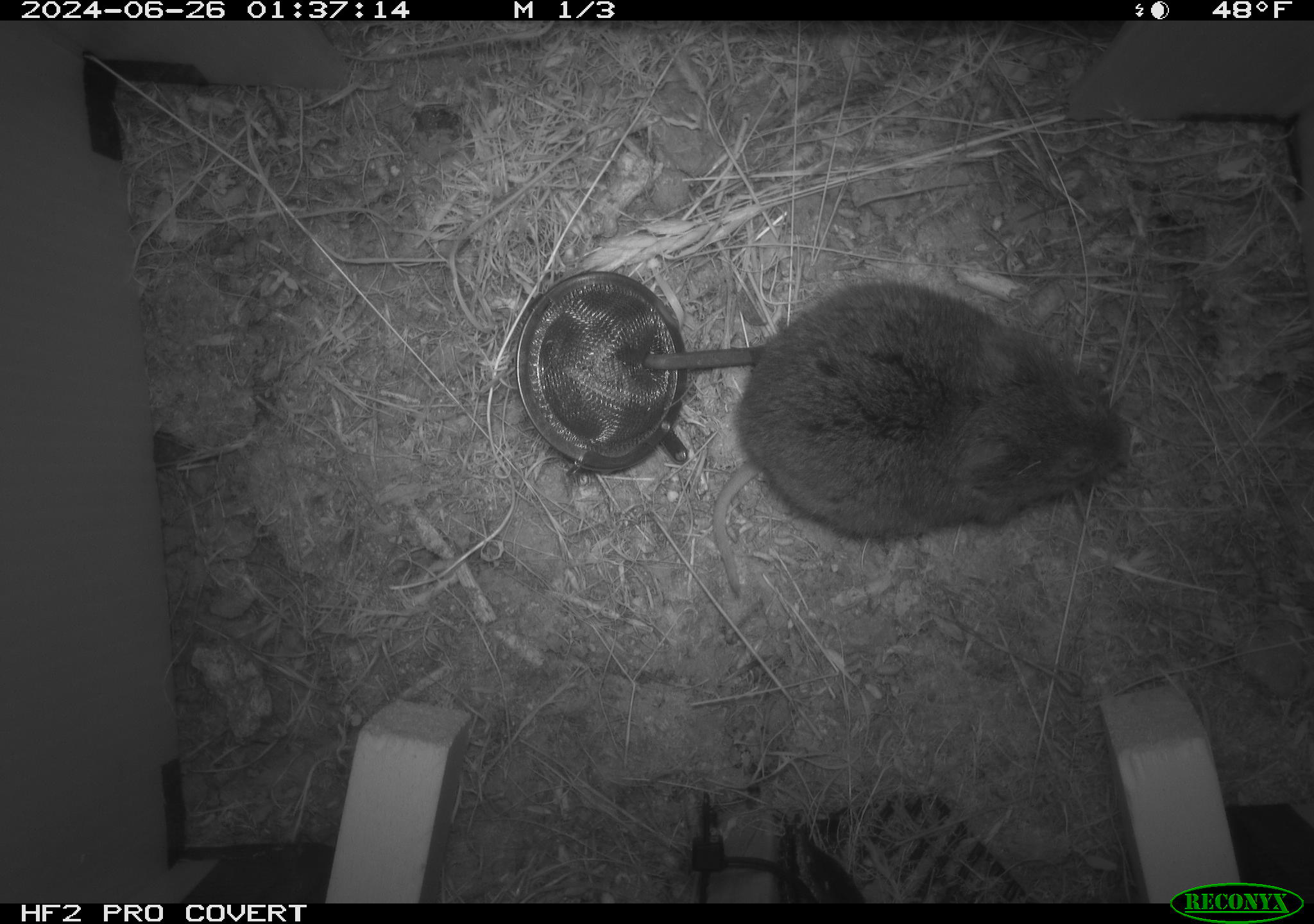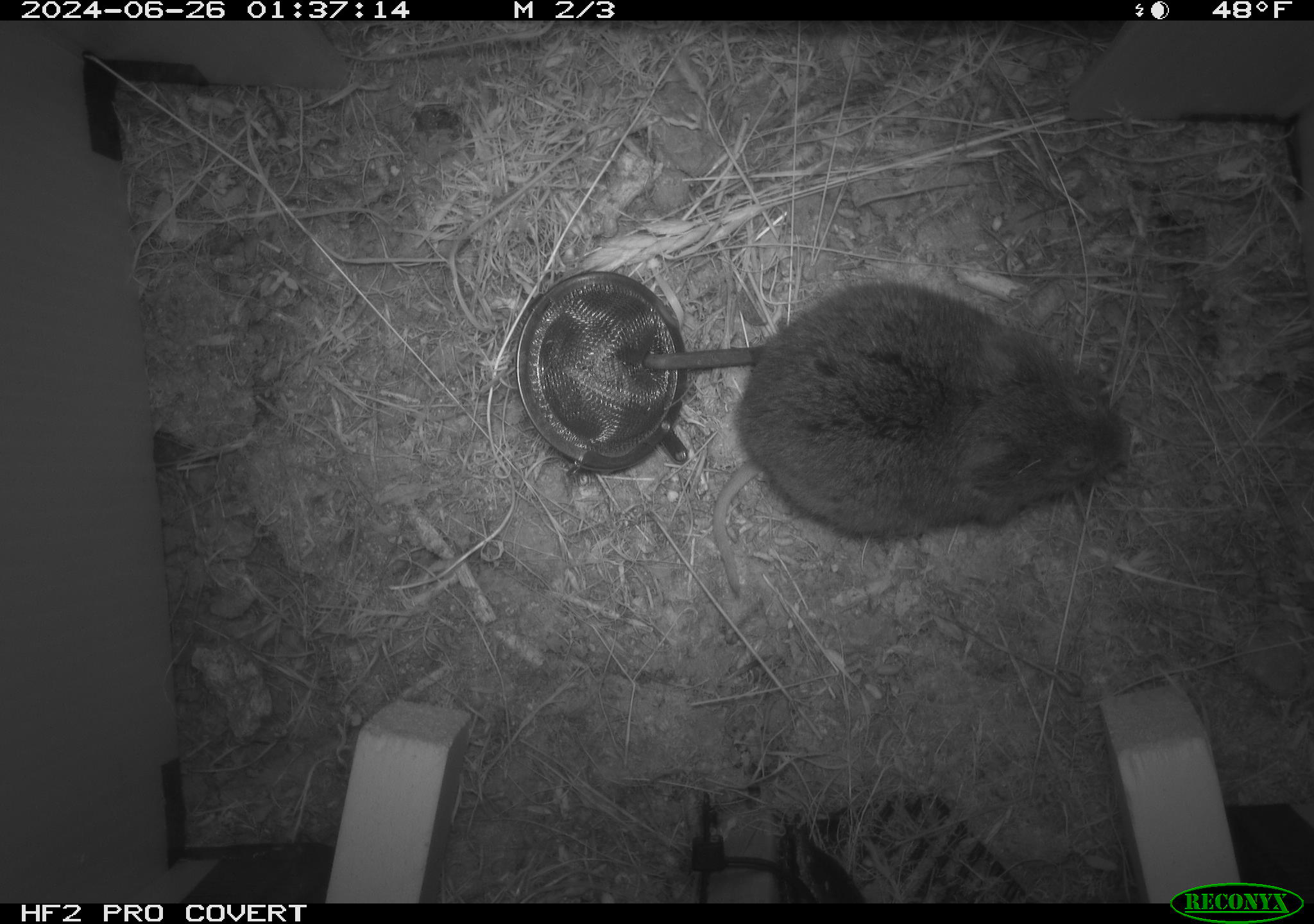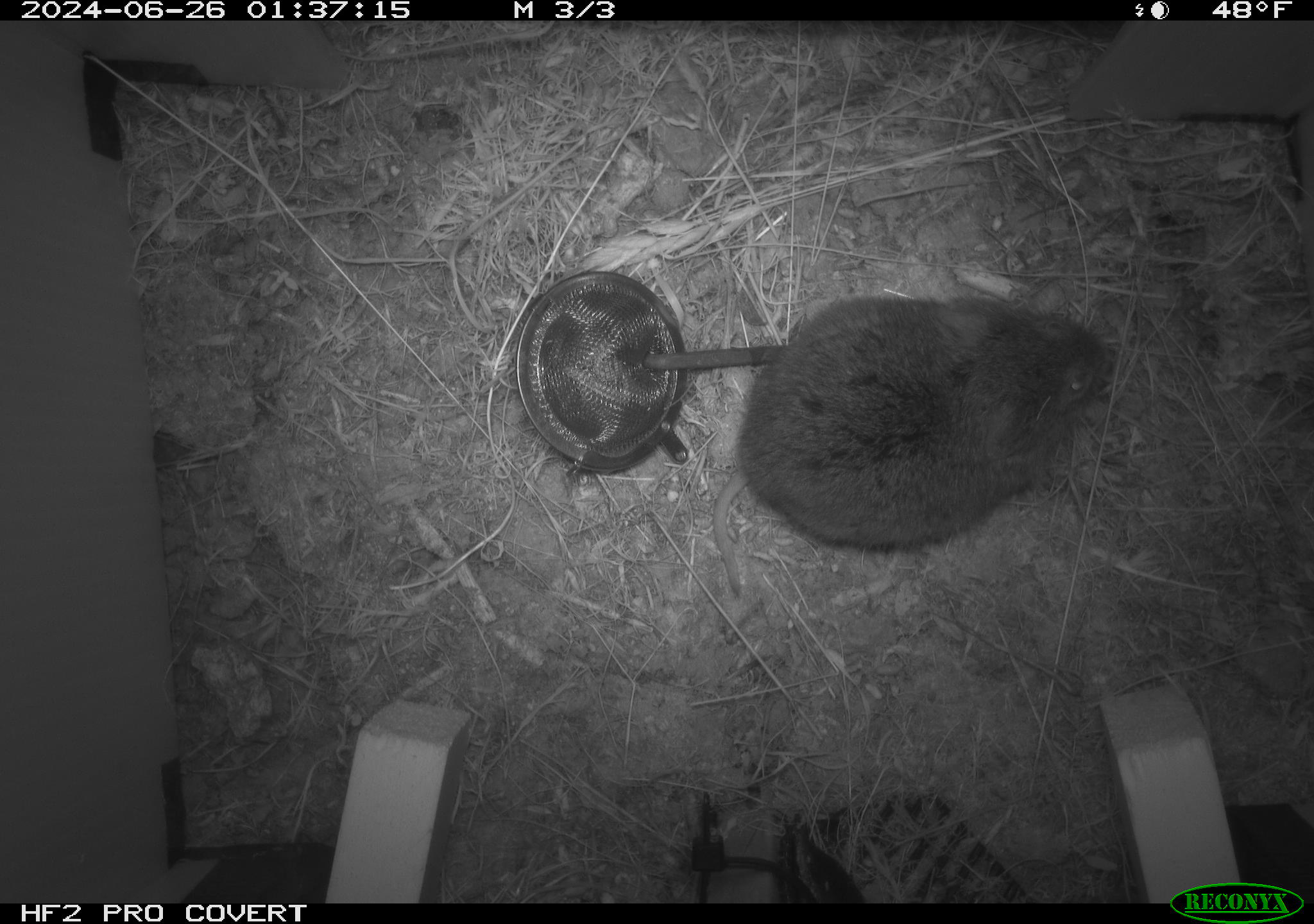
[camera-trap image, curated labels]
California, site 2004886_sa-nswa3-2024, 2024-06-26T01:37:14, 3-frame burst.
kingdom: Animalia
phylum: Chordata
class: Mammalia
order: Rodentia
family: Cricetidae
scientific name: Arvicolinae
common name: voles, lemmings, and muskrats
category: arvicolinae subfamily